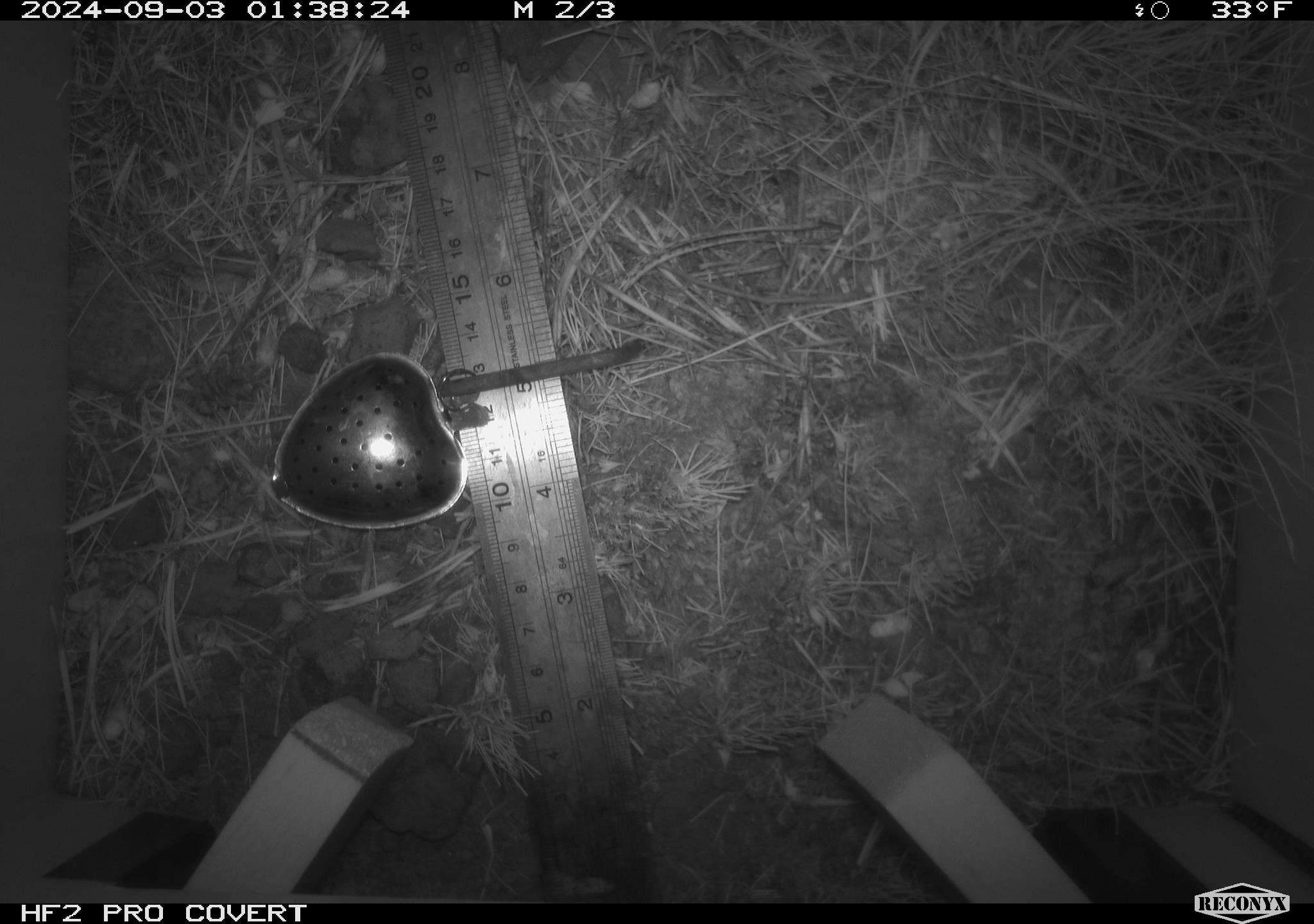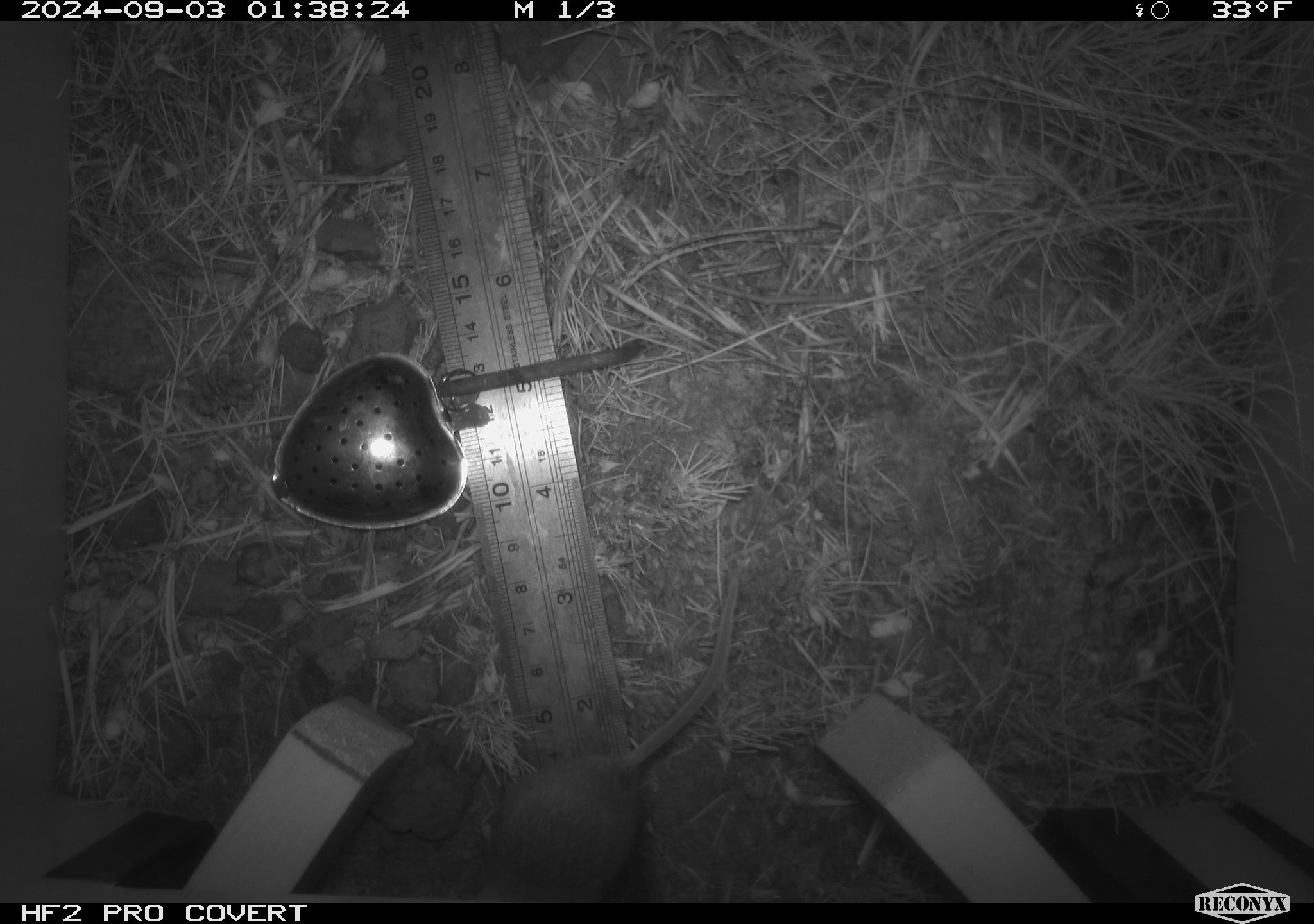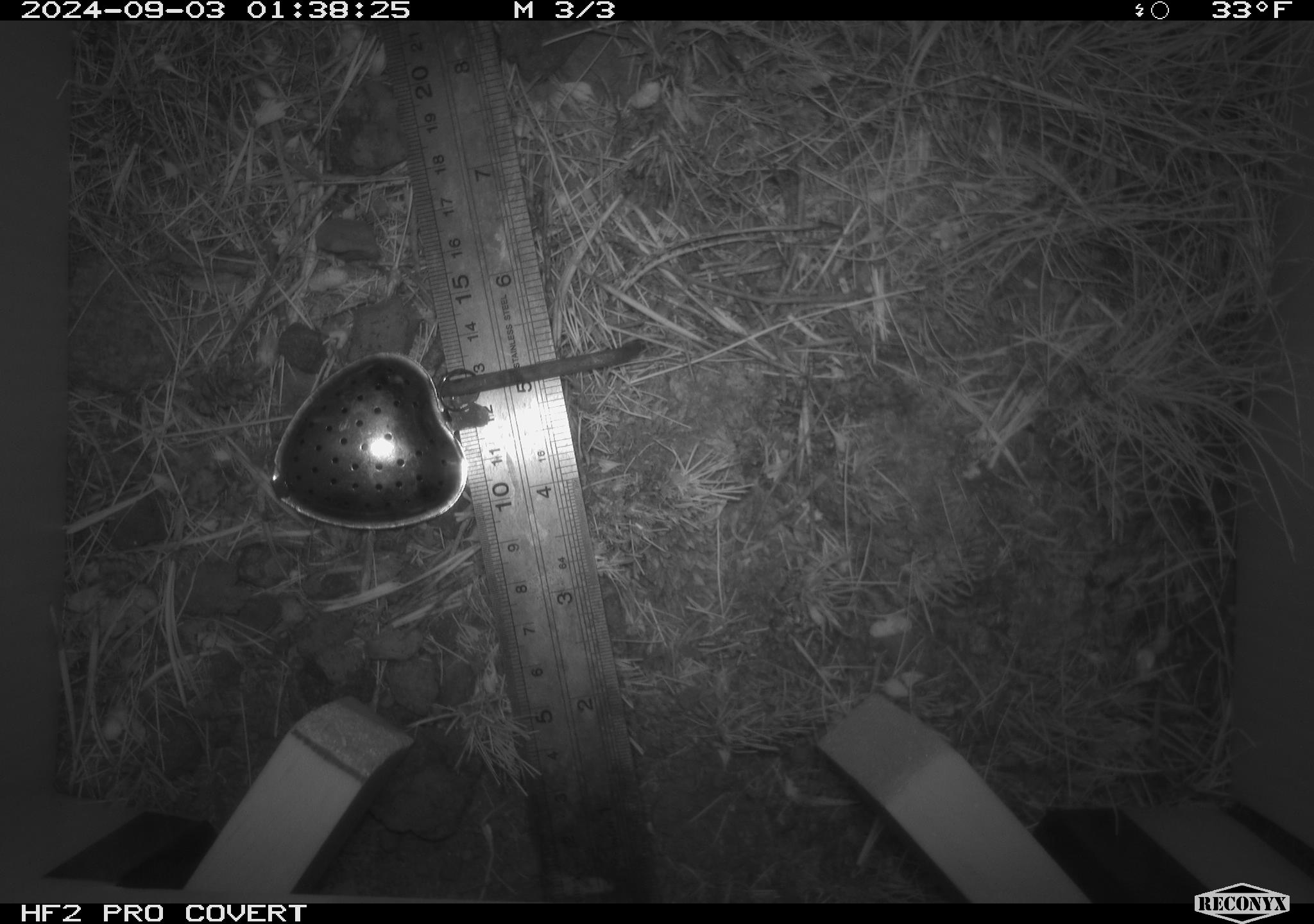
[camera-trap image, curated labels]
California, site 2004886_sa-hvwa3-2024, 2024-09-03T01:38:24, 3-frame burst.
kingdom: Animalia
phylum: Chordata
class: Mammalia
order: Rodentia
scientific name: Rodentia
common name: mouse species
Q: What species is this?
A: Mouse species (Rodentia).